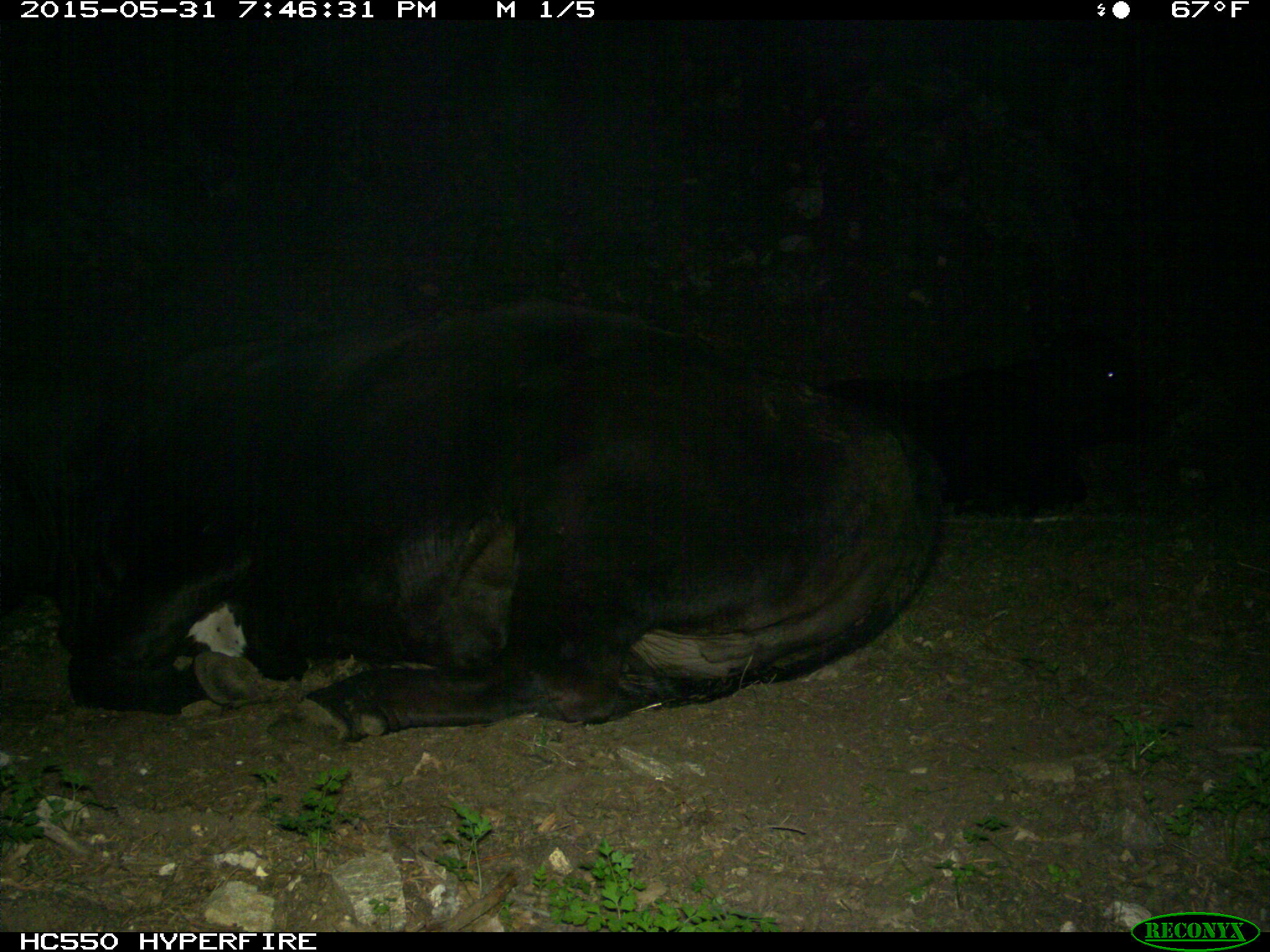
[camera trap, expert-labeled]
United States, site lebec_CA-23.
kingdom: Animalia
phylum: Chordata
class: Mammalia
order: Artiodactyla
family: Bovidae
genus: Bos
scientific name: Bos taurus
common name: domestic cow